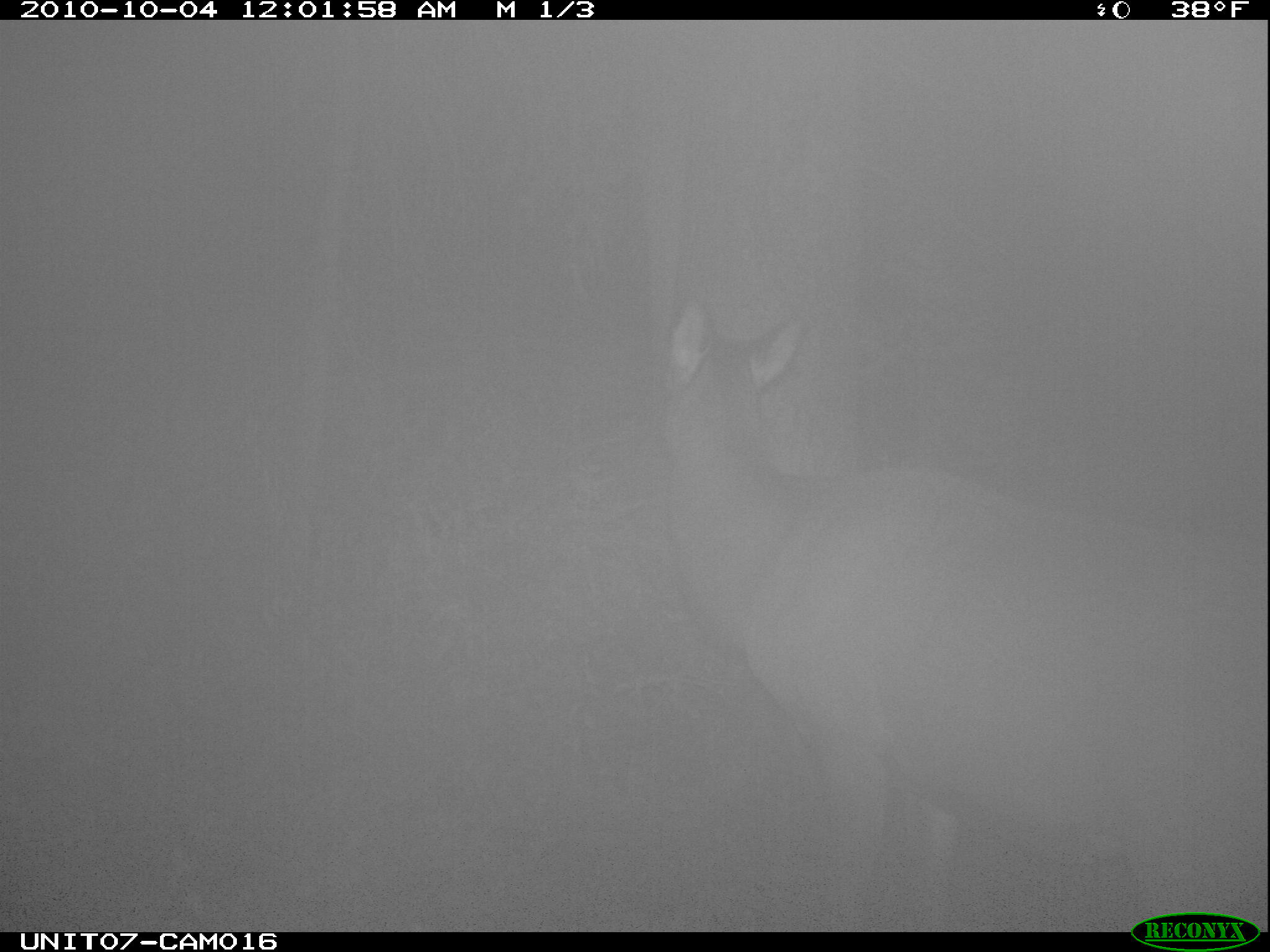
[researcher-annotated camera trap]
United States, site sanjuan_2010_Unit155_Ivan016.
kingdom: Animalia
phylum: Chordata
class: Mammalia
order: Artiodactyla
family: Cervidae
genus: Cervus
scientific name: Cervus elaphus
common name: red deer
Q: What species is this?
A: Cervus elaphus (red deer).